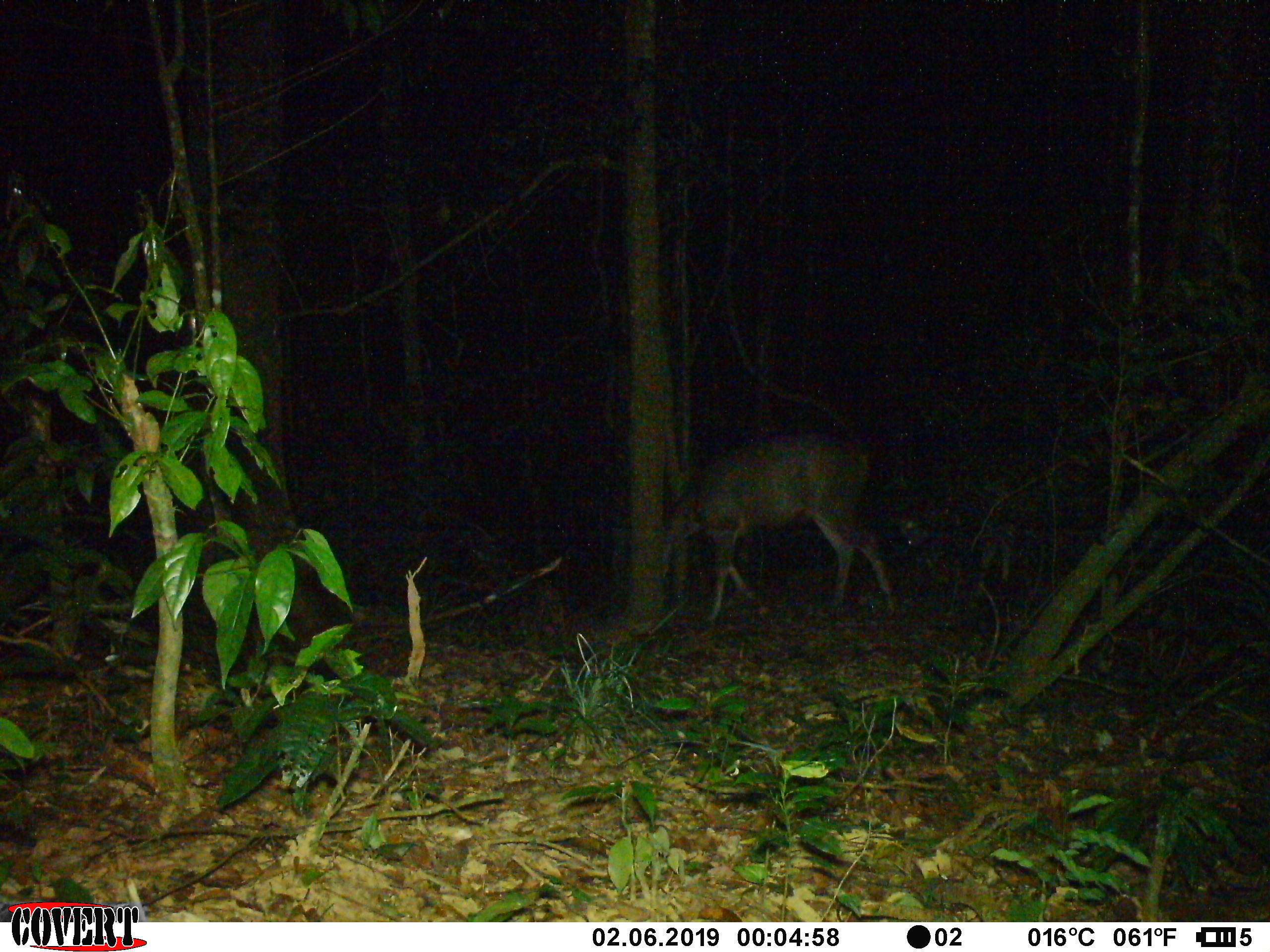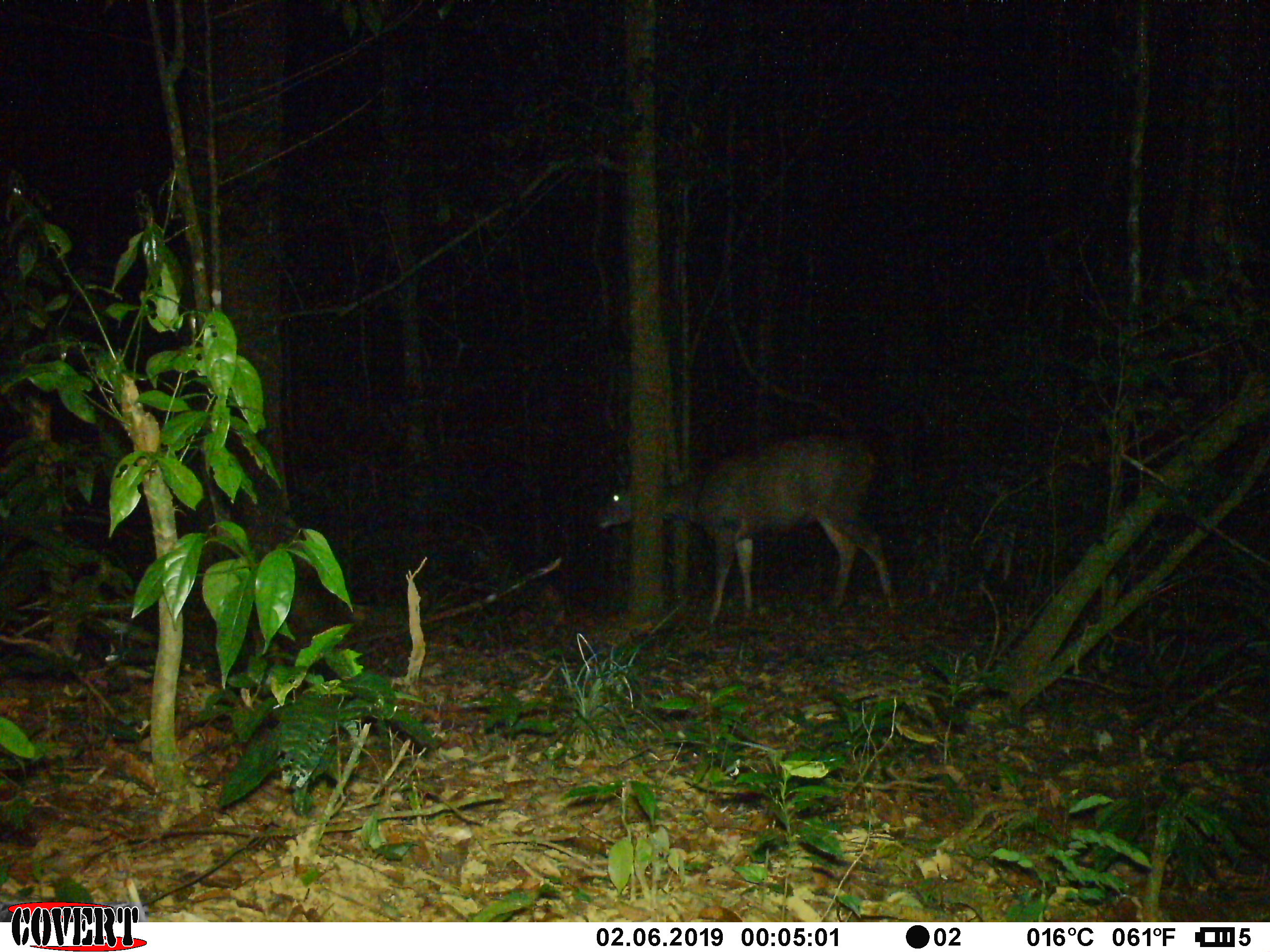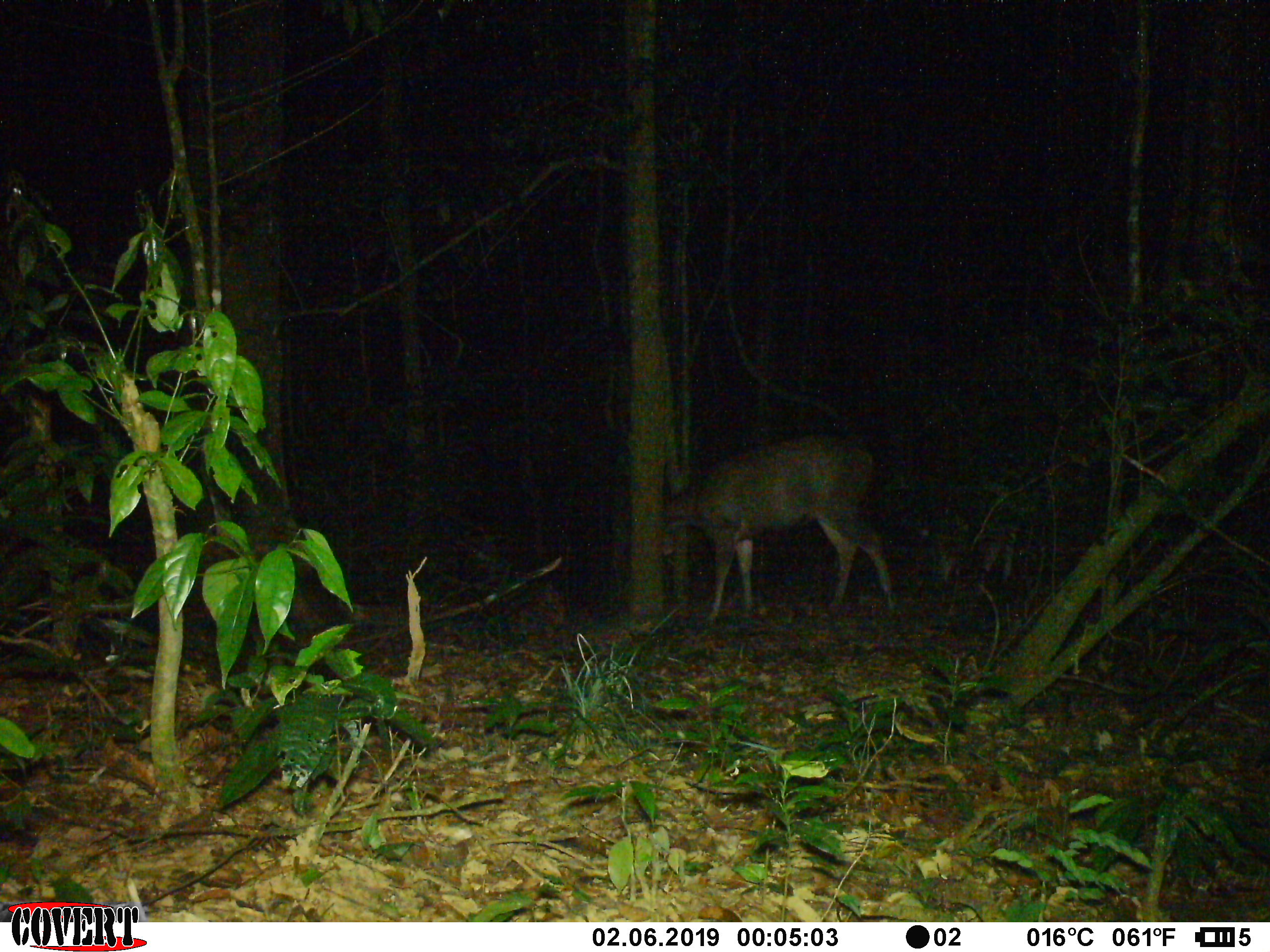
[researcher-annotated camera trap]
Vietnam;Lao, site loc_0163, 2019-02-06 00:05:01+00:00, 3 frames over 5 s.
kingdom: Animalia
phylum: Chordata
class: Mammalia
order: Artiodactyla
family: Cervidae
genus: Rusa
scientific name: Rusa unicolor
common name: sambar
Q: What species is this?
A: Sambar (Rusa unicolor).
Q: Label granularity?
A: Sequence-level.